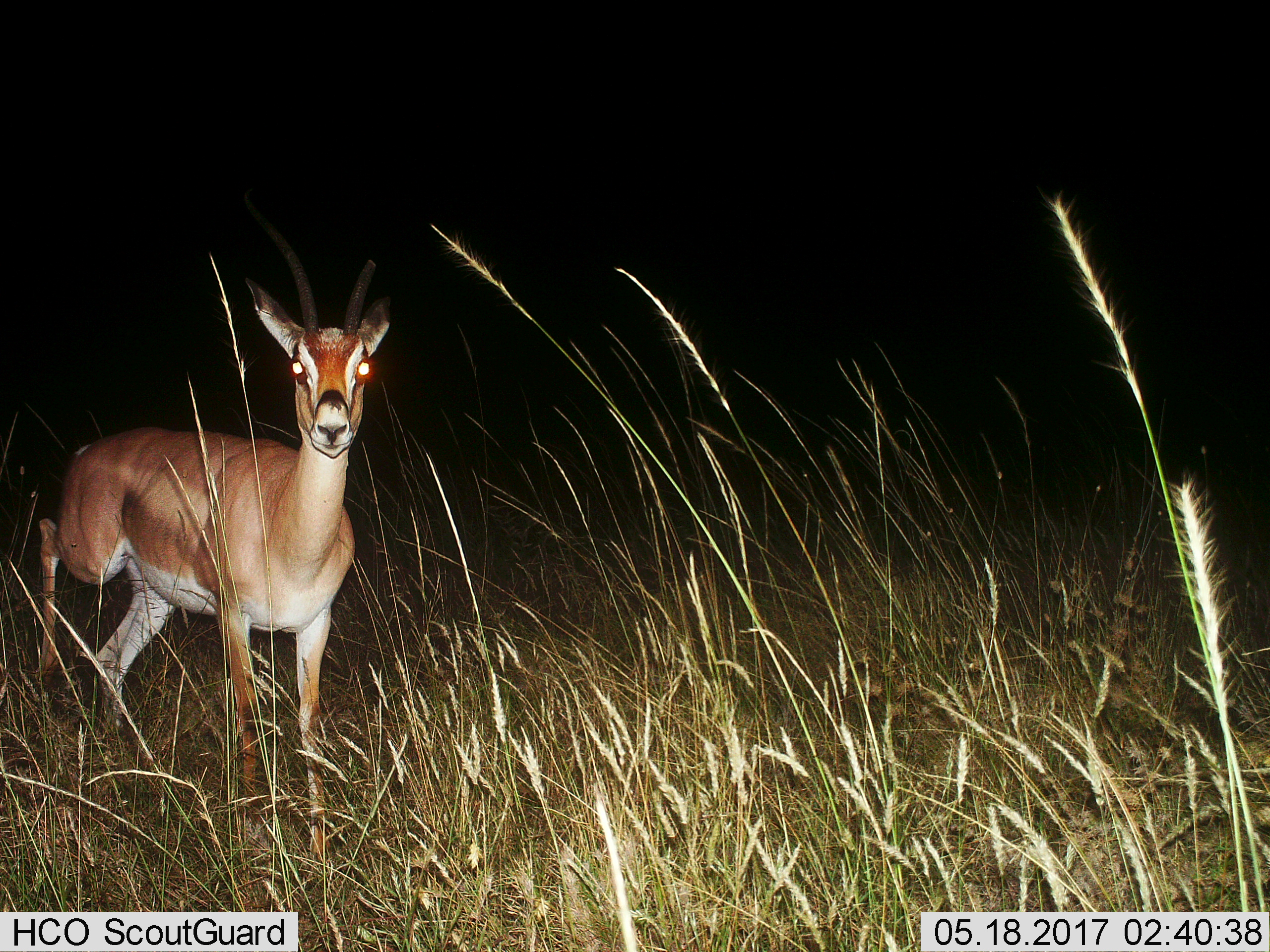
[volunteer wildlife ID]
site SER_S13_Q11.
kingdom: Animalia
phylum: Chordata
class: Mammalia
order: Artiodactyla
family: Bovidae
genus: Nanger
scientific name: Nanger granti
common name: grant's gazelle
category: gazellegrants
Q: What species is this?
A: Gazellegrants (grant's gazelle) (Nanger granti).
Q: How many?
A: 1.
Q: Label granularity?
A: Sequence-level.